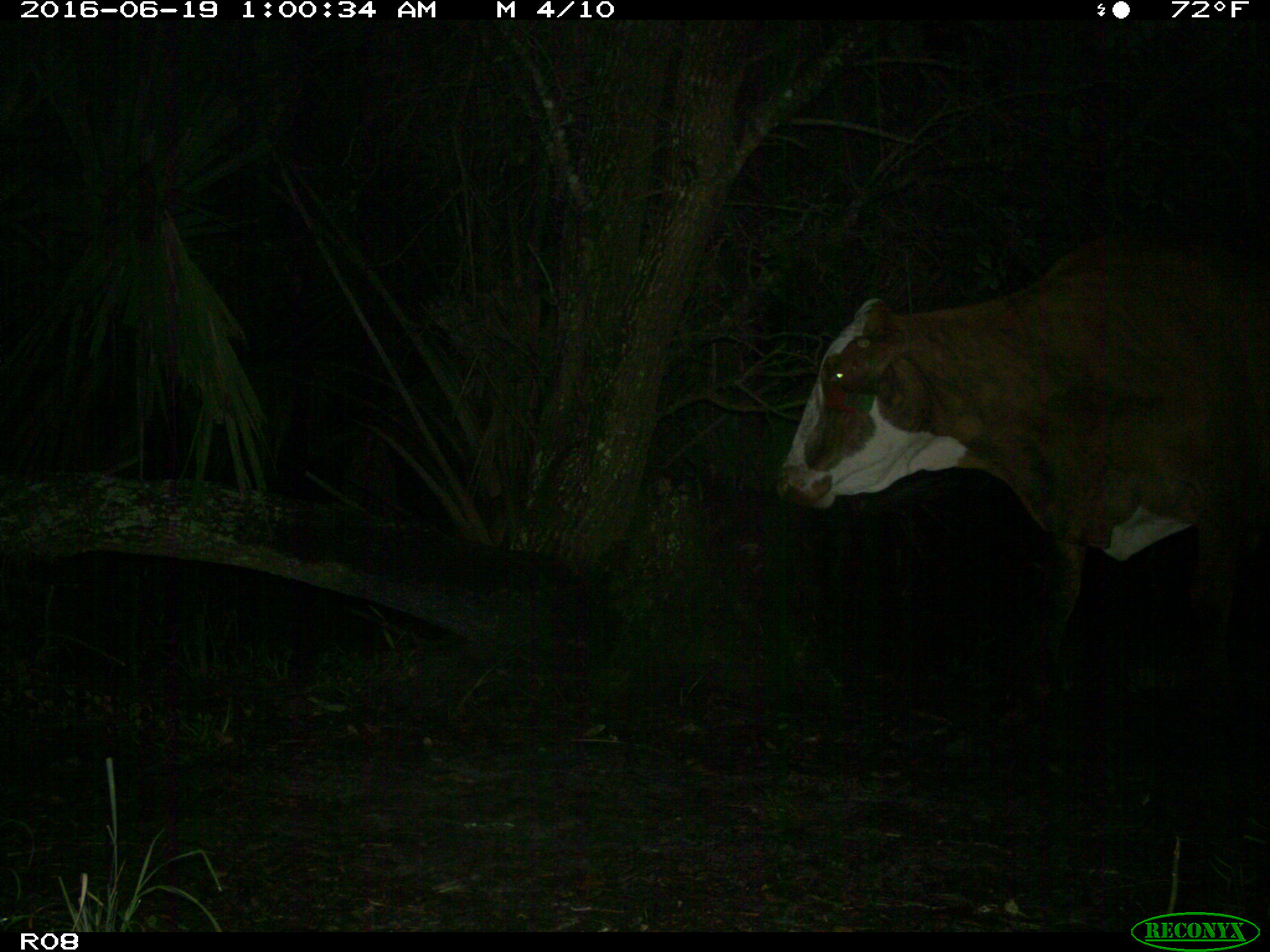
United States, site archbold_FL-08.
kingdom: Animalia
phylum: Chordata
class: Mammalia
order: Artiodactyla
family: Bovidae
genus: Bos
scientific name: Bos taurus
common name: domestic cow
Bos taurus (domestic cow).